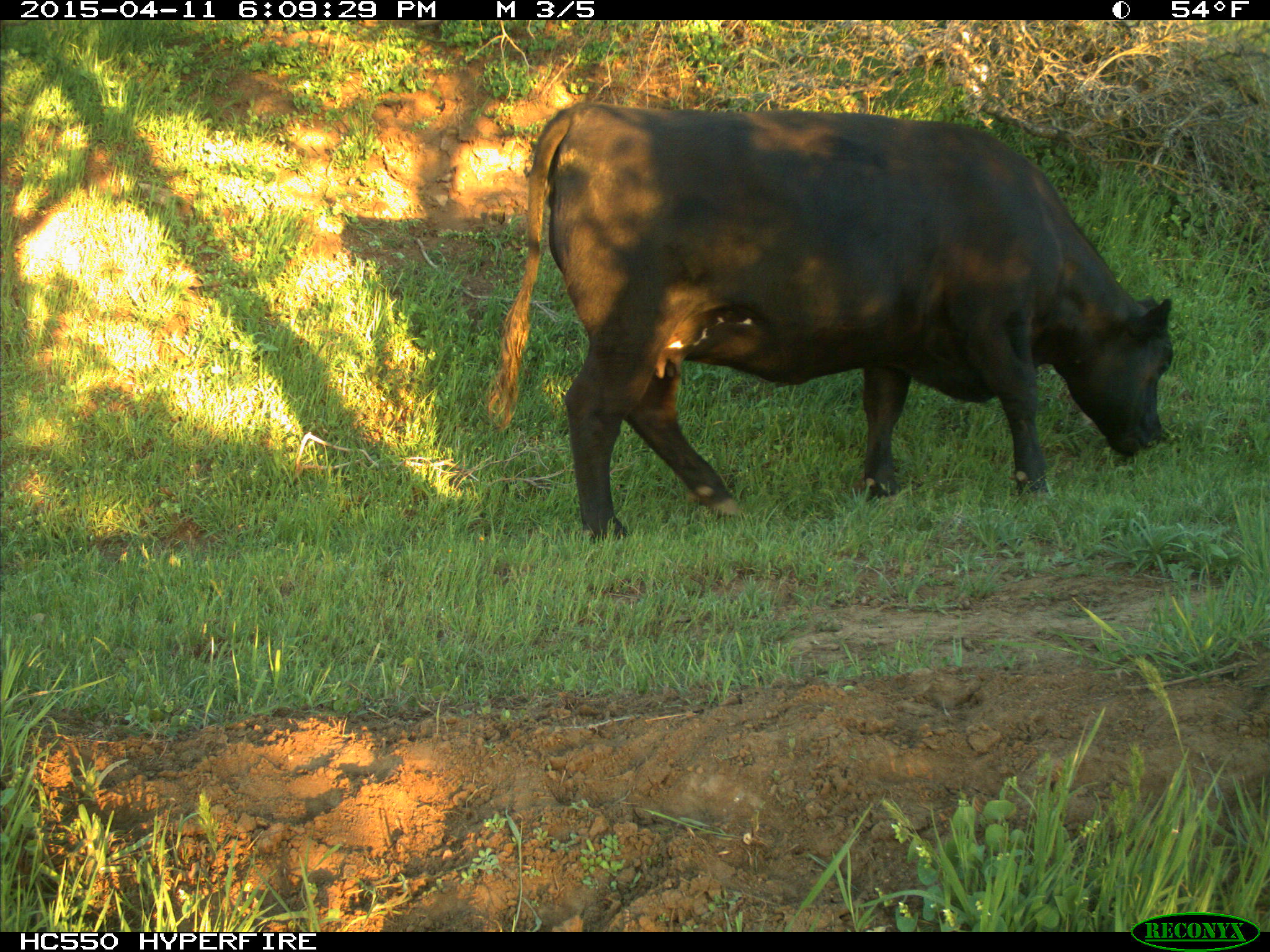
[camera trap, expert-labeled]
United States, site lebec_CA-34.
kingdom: Animalia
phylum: Chordata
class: Mammalia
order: Artiodactyla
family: Bovidae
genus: Bos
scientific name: Bos taurus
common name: domestic cow